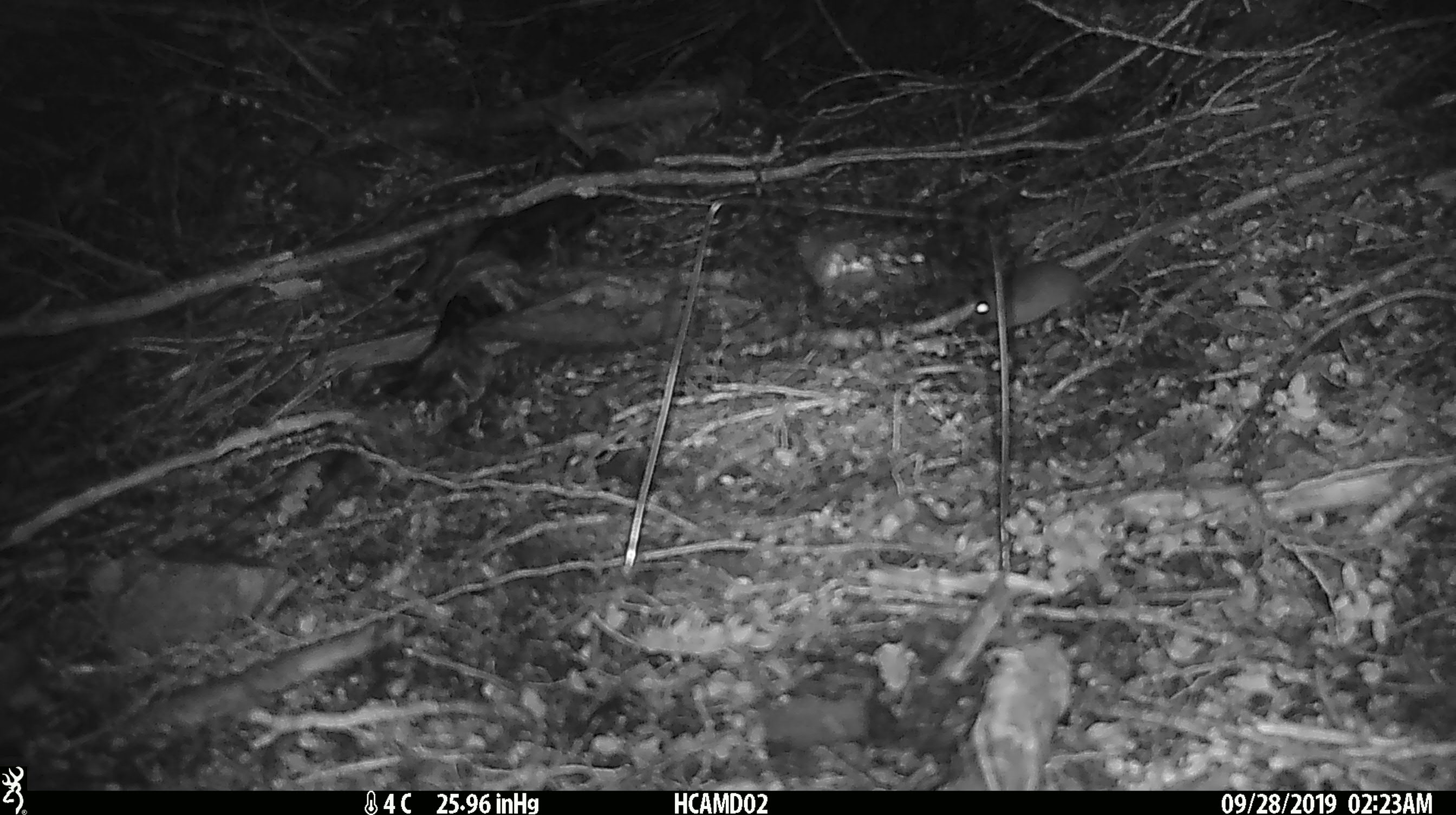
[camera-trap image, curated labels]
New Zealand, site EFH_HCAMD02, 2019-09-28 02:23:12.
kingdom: Animalia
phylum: Chordata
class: Mammalia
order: Rodentia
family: Muridae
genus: Mus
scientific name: Mus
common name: mouse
Mouse (Mus).